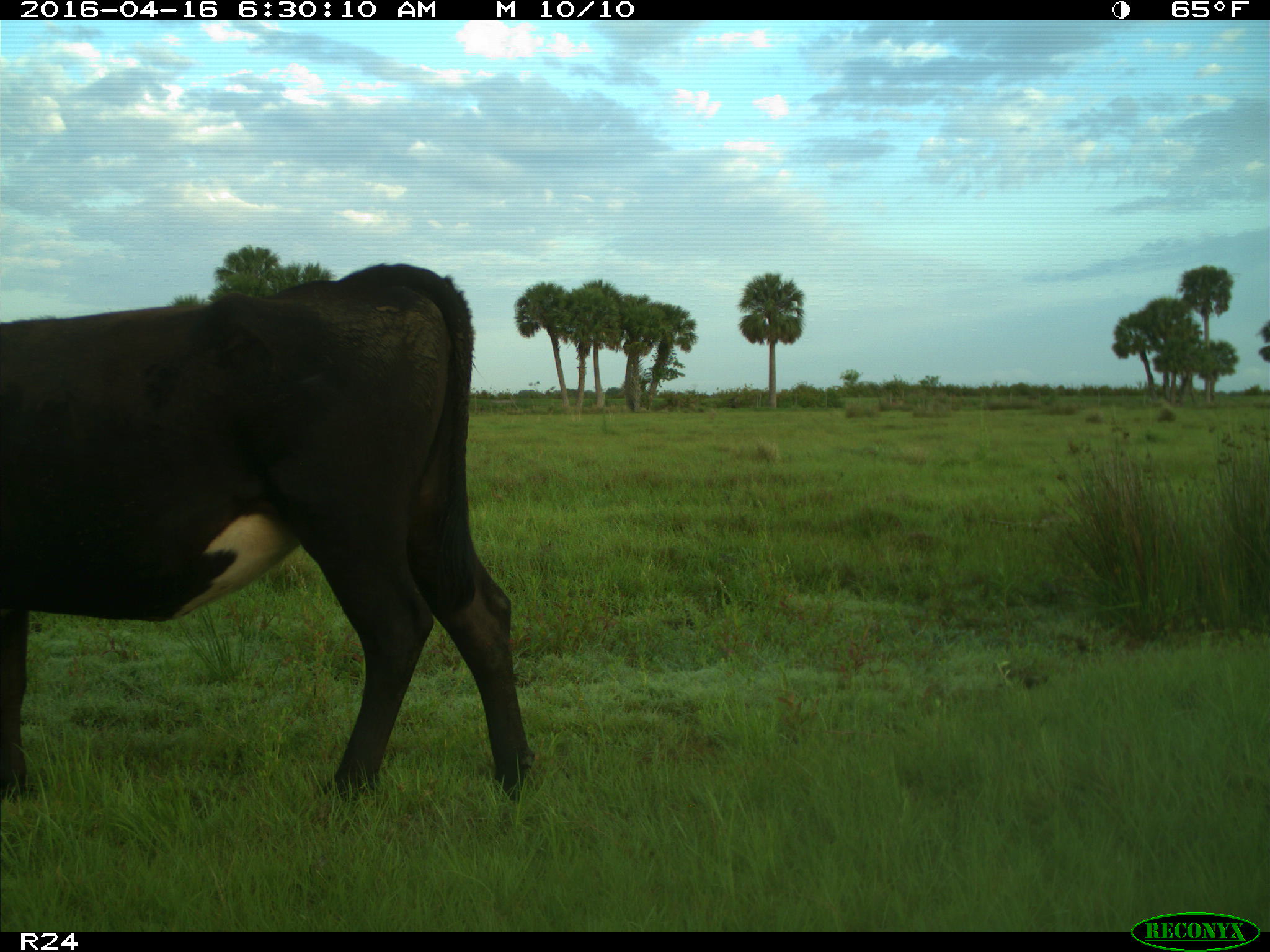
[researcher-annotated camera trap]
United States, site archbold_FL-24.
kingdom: Animalia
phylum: Chordata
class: Mammalia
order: Artiodactyla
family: Bovidae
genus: Bos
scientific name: Bos taurus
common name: domestic cow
Bos taurus (domestic cow).